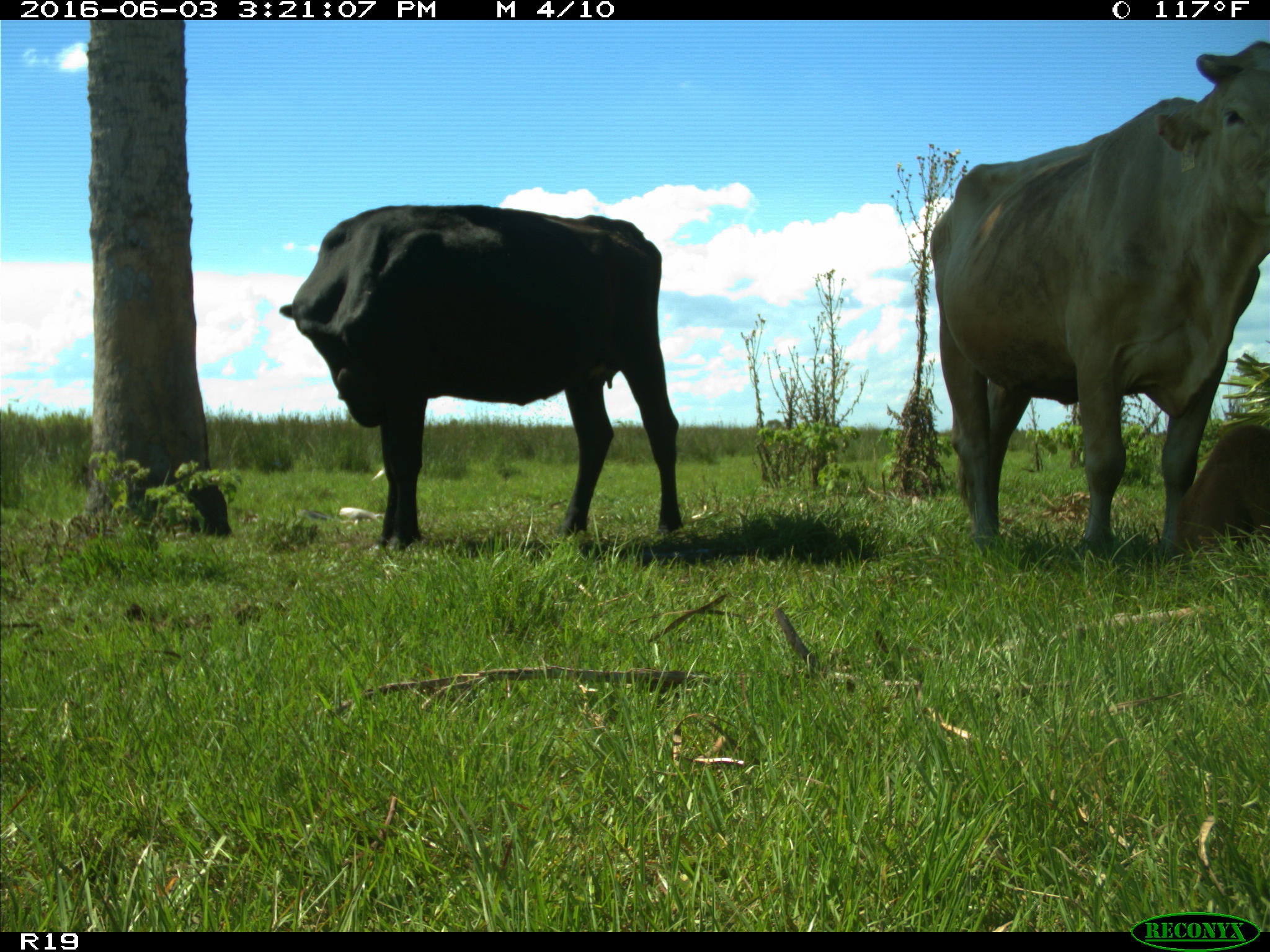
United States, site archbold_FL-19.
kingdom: Animalia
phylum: Chordata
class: Mammalia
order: Artiodactyla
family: Bovidae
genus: Bos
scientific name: Bos taurus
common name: domestic cow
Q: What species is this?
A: Bos taurus (domestic cow).